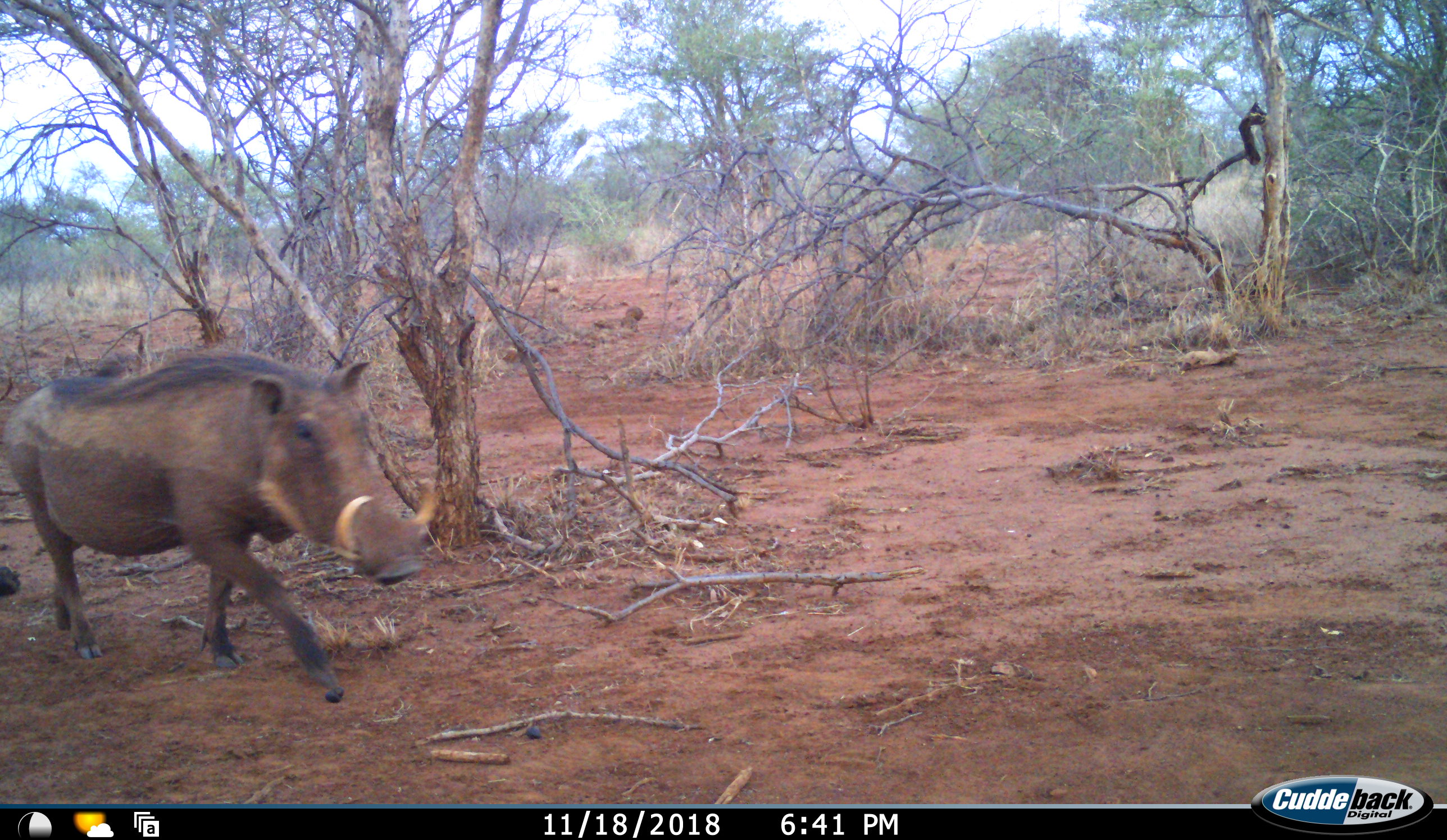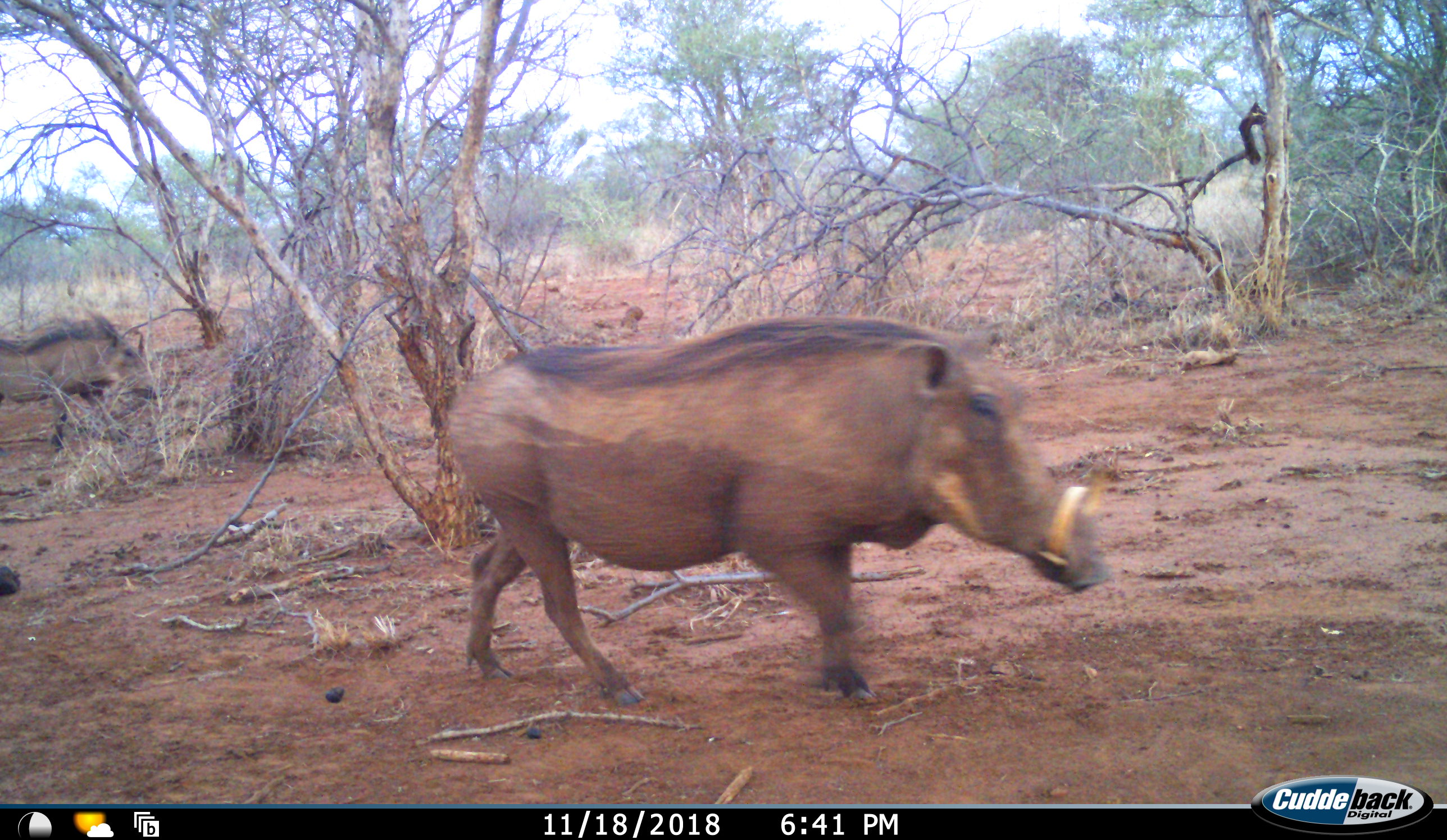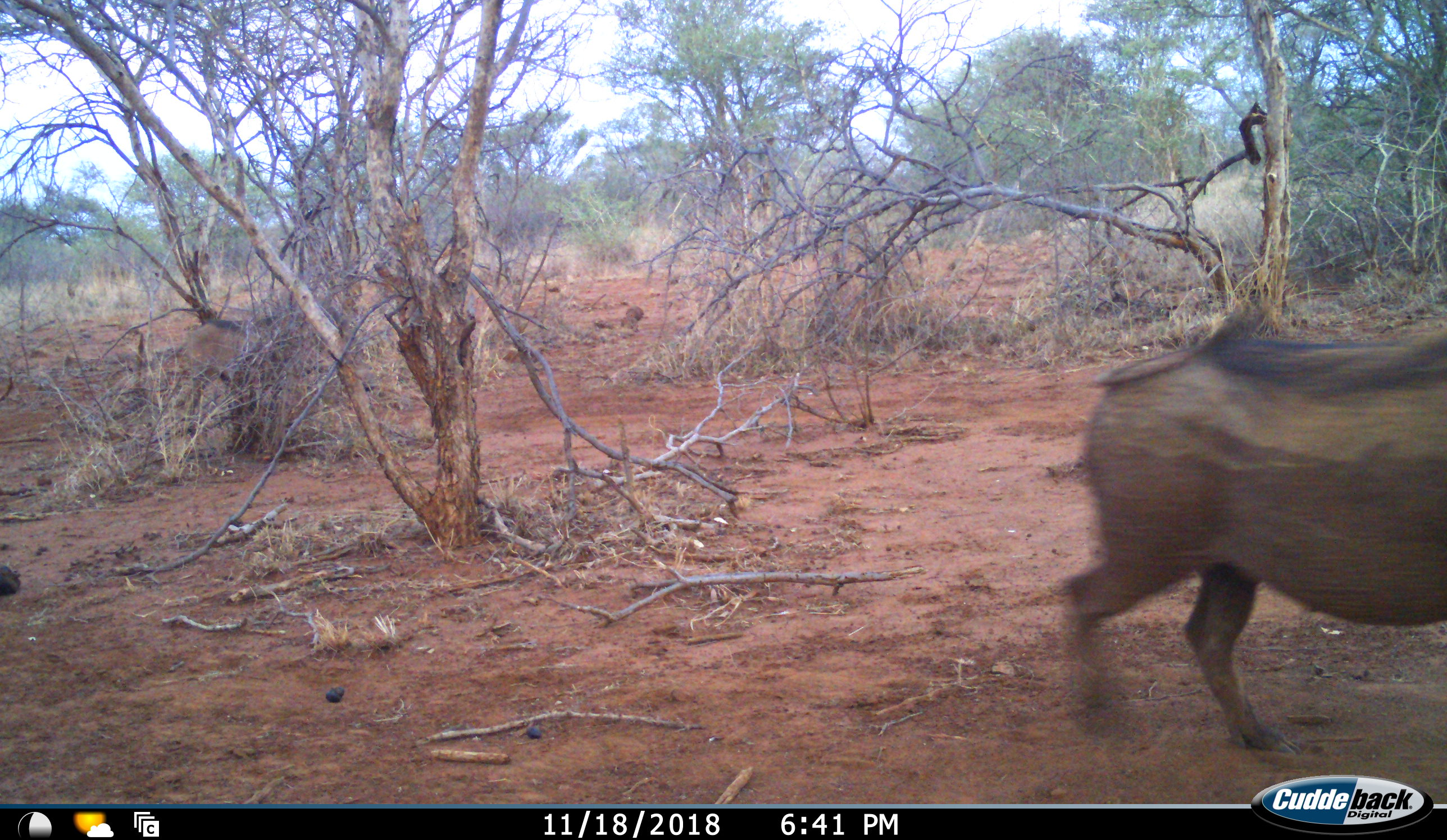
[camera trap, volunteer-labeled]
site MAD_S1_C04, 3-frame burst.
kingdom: Animalia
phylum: Chordata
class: Mammalia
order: Artiodactyla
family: Suidae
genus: Phacochoerus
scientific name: Phacochoerus africanus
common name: warthog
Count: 2.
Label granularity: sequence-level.